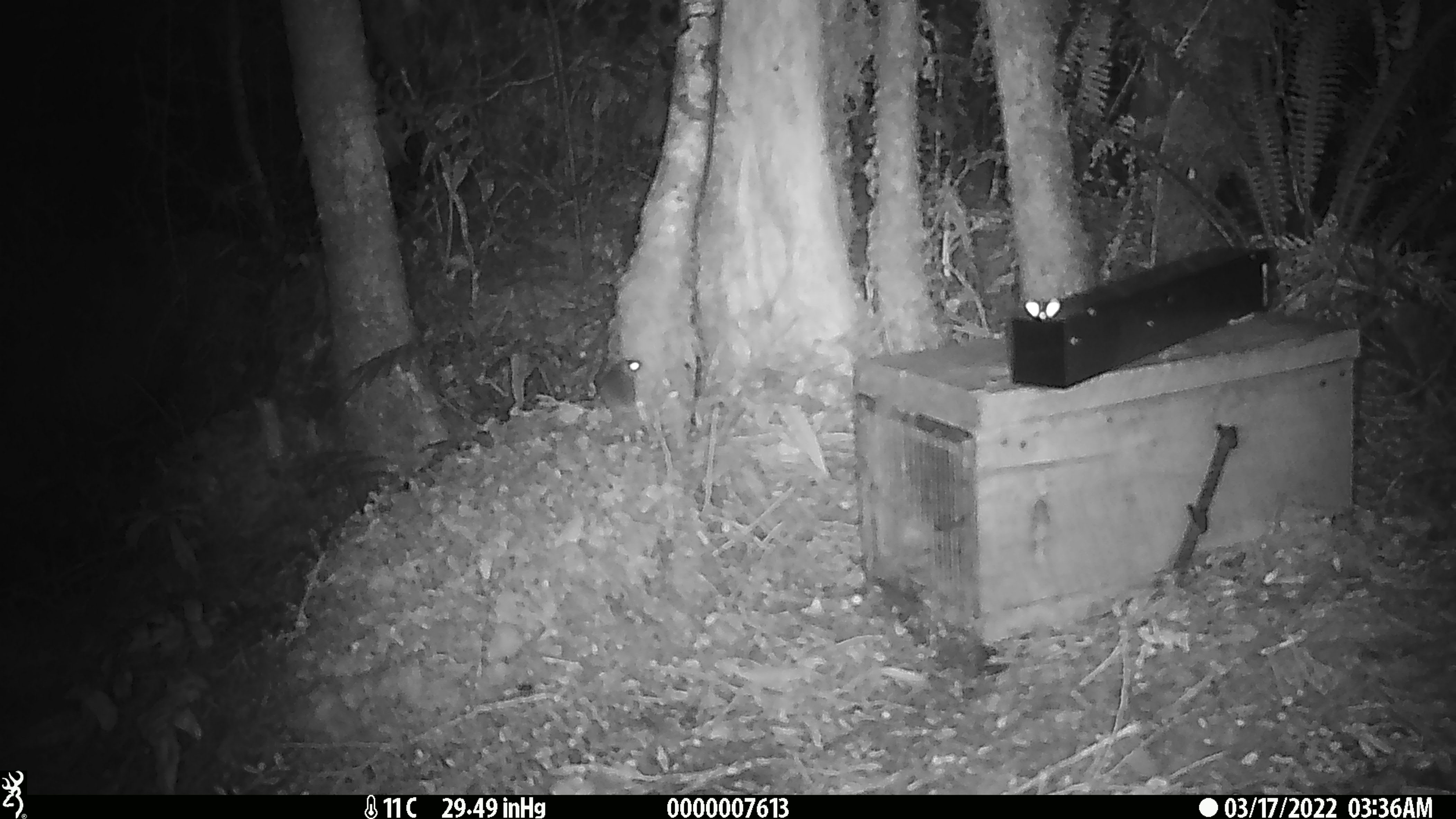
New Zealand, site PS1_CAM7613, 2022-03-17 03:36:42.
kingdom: Animalia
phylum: Chordata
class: Mammalia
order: Rodentia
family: Muridae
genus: Mus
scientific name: Mus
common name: mouse